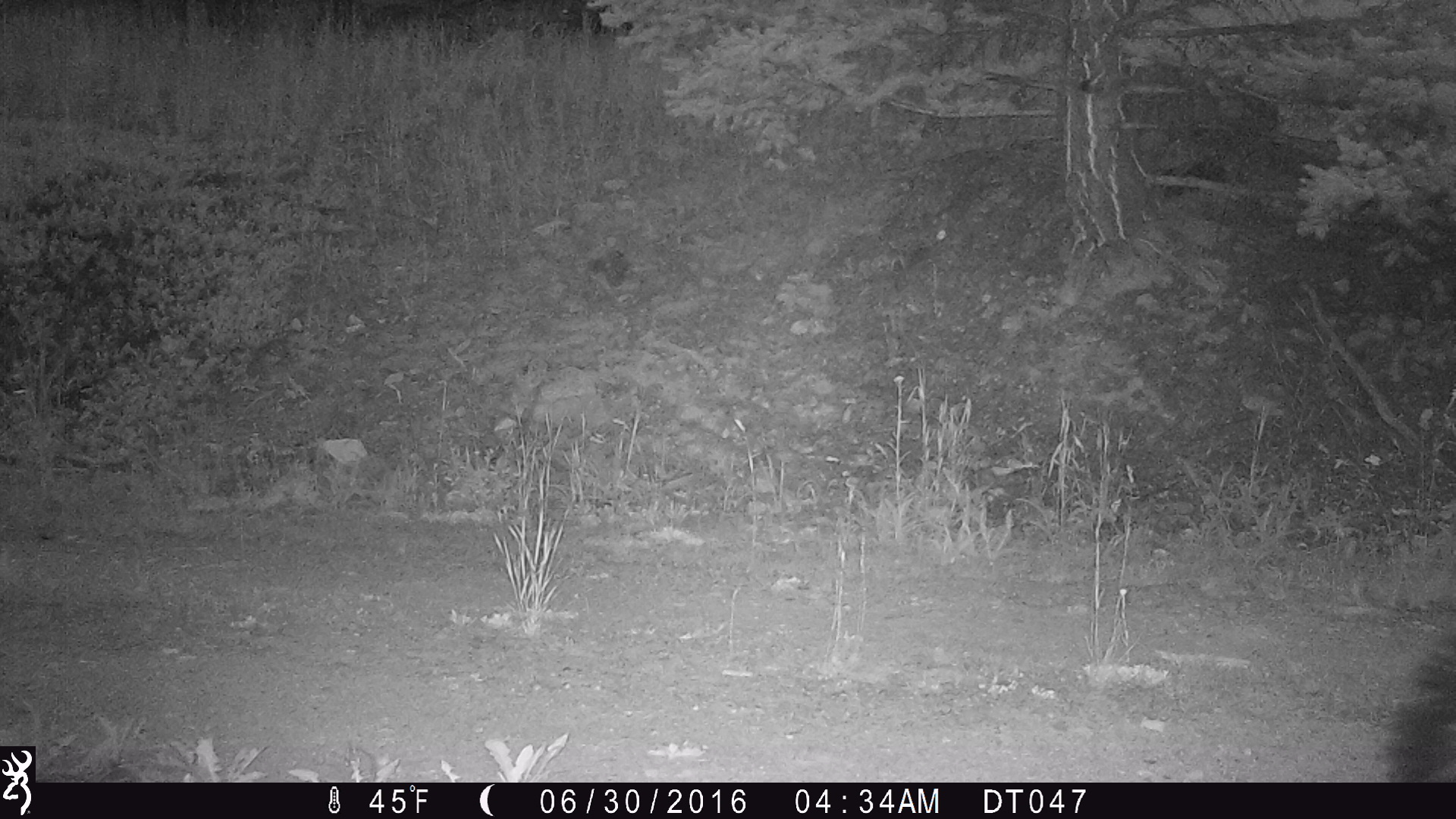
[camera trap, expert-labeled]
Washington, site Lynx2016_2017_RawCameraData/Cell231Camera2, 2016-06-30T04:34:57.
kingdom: Animalia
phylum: Chordata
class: Mammalia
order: Carnivora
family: Mephitidae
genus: Mephitis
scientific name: Mephitis mephitis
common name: striped skunk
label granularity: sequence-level